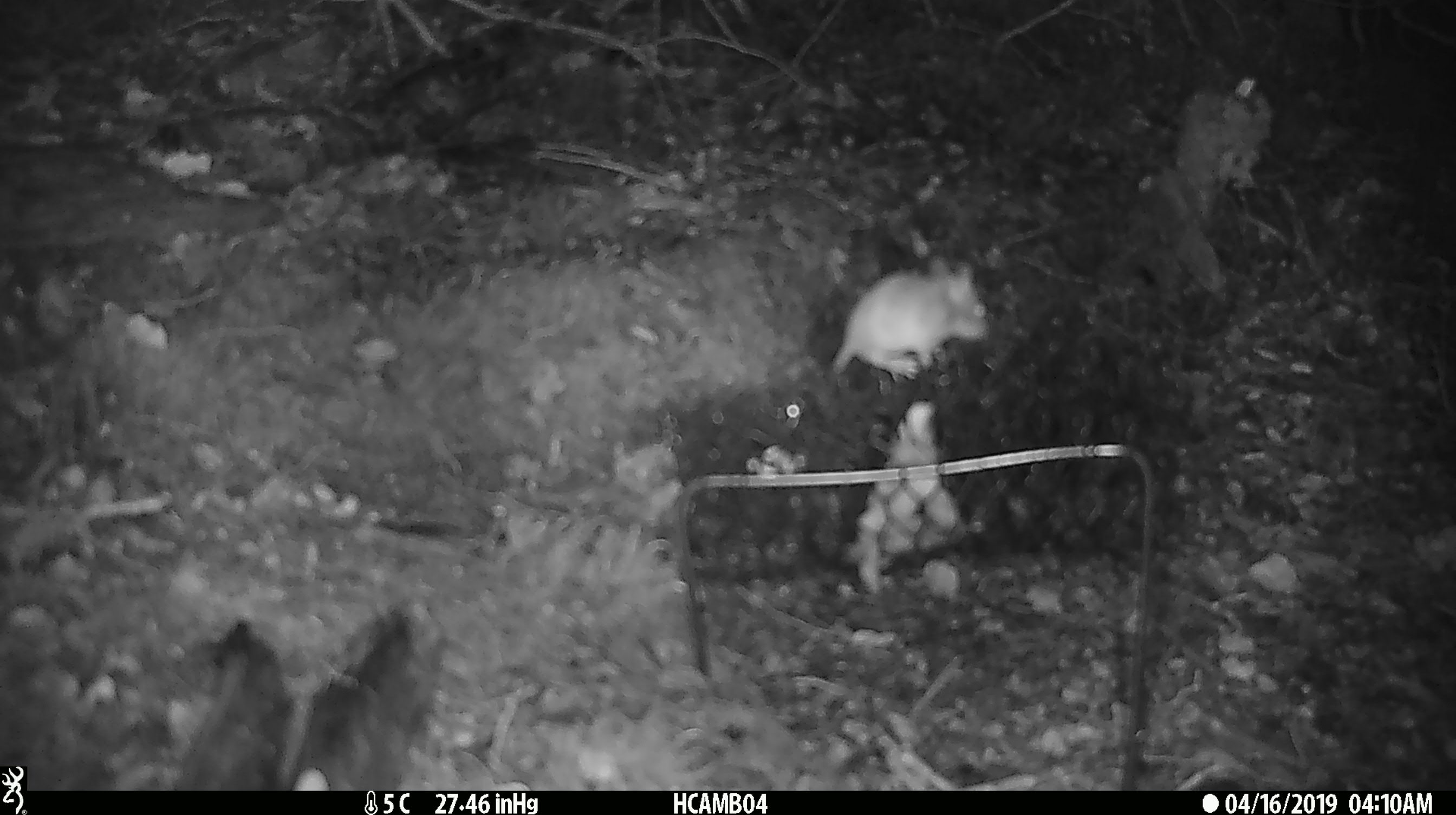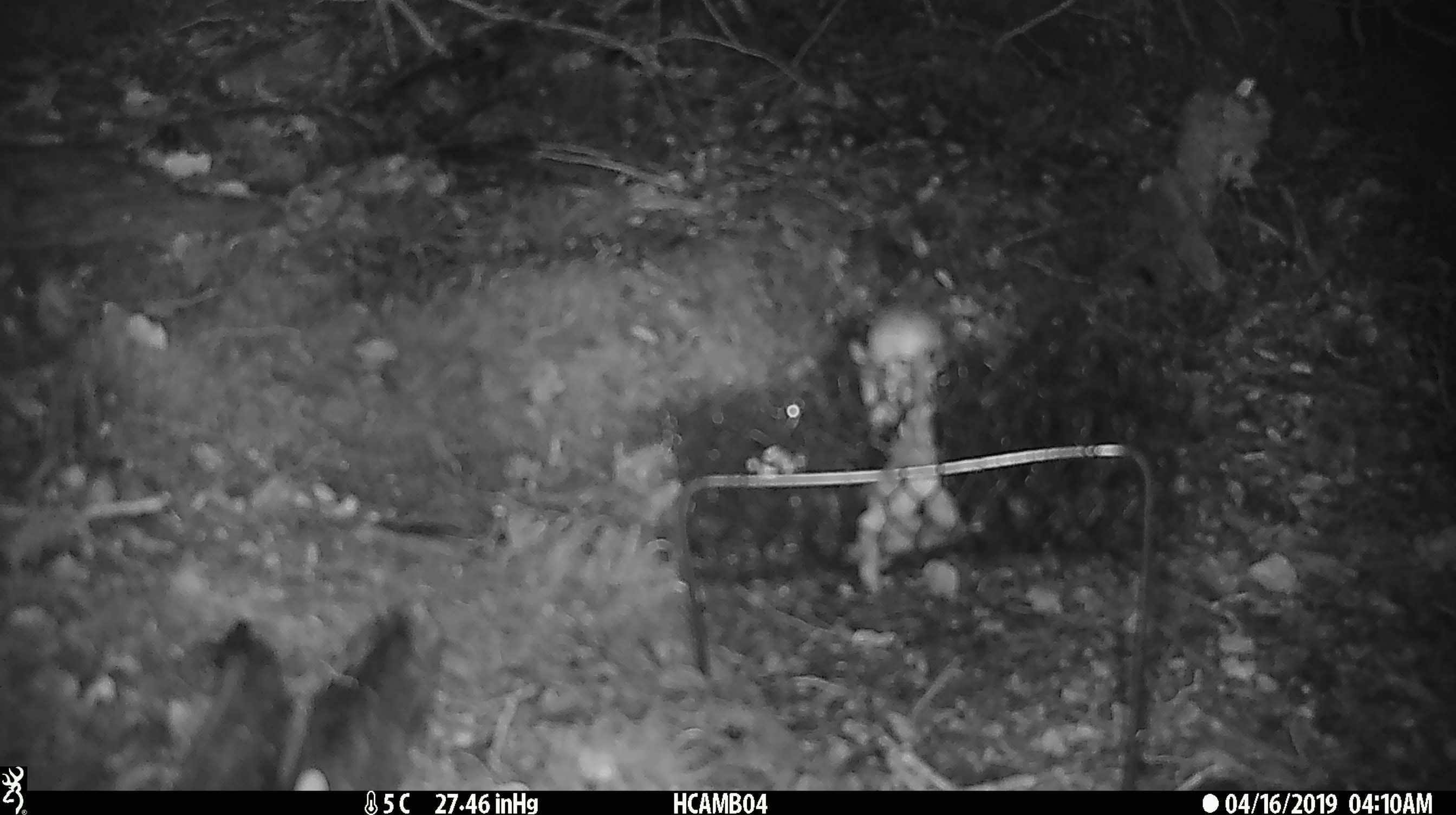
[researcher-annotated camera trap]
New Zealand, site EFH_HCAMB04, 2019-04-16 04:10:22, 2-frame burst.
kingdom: Animalia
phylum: Chordata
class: Mammalia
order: Rodentia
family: Muridae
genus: Mus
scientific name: Mus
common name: mouse